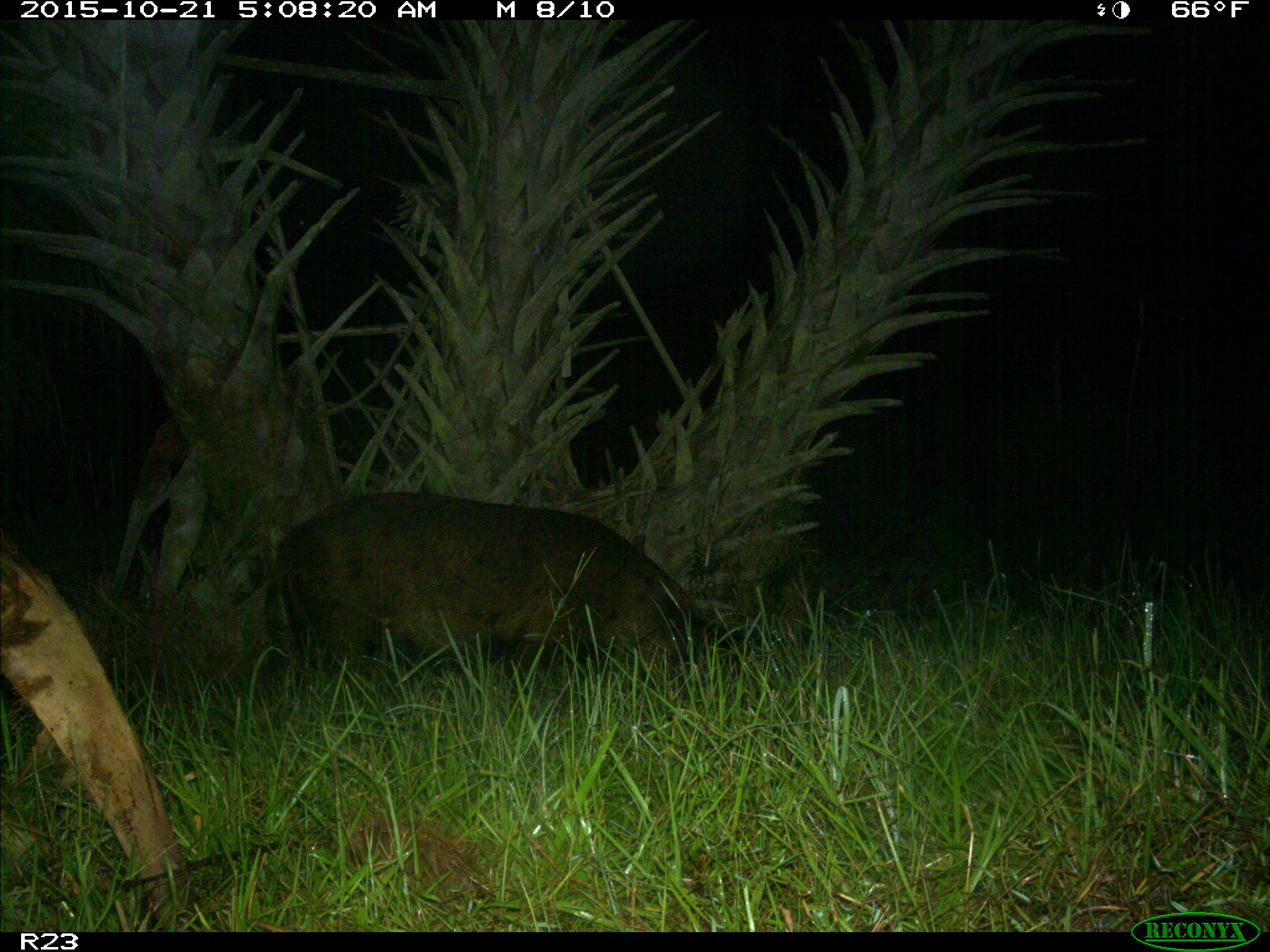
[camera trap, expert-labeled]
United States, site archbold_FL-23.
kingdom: Animalia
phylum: Chordata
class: Mammalia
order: Artiodactyla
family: Suidae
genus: Sus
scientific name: Sus scrofa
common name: wild boar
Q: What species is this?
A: Sus scrofa (wild boar).